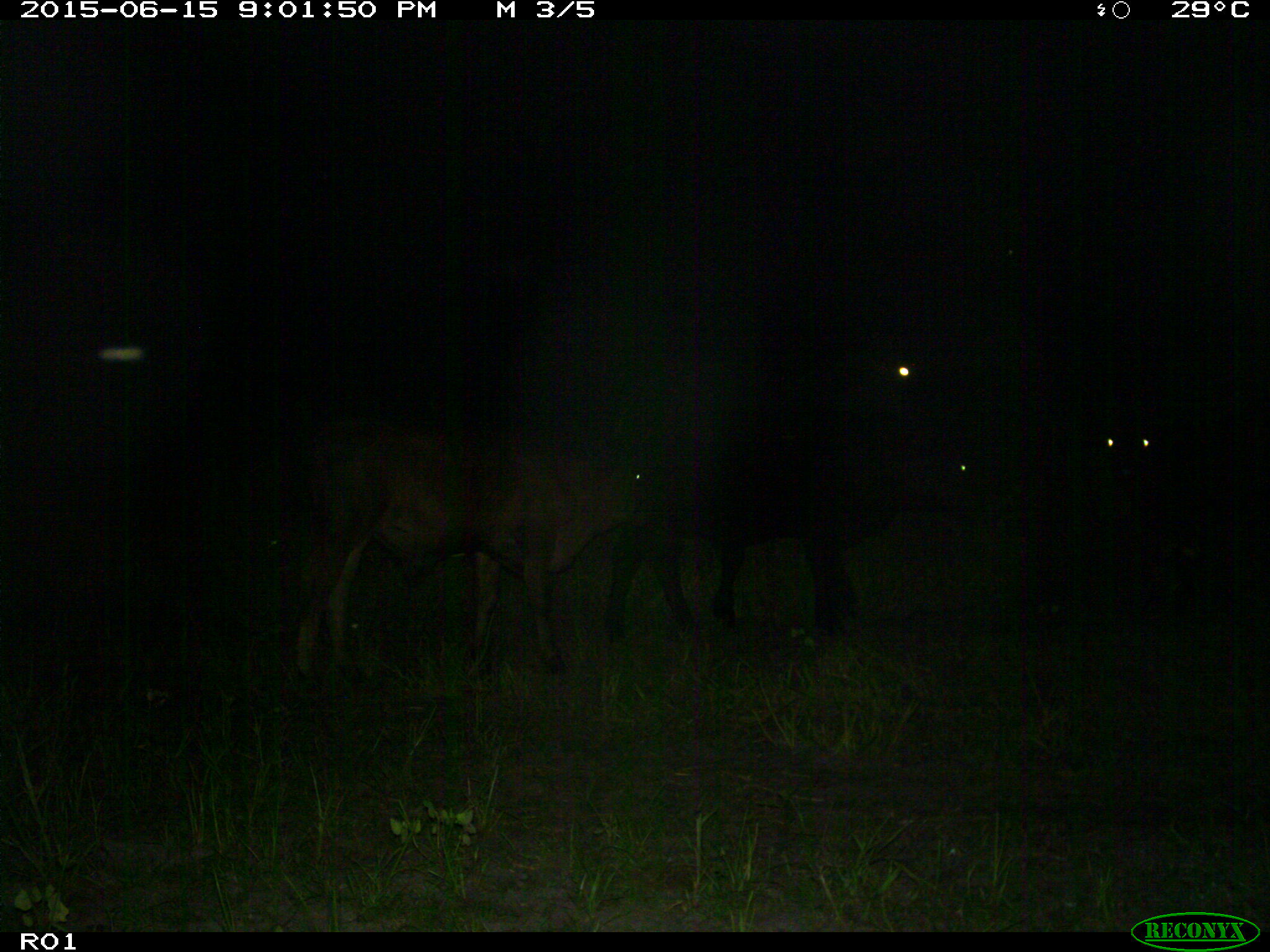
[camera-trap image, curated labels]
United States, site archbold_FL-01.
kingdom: Animalia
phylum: Chordata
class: Mammalia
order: Artiodactyla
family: Bovidae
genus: Bos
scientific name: Bos taurus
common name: domestic cow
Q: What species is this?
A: Bos taurus (domestic cow).